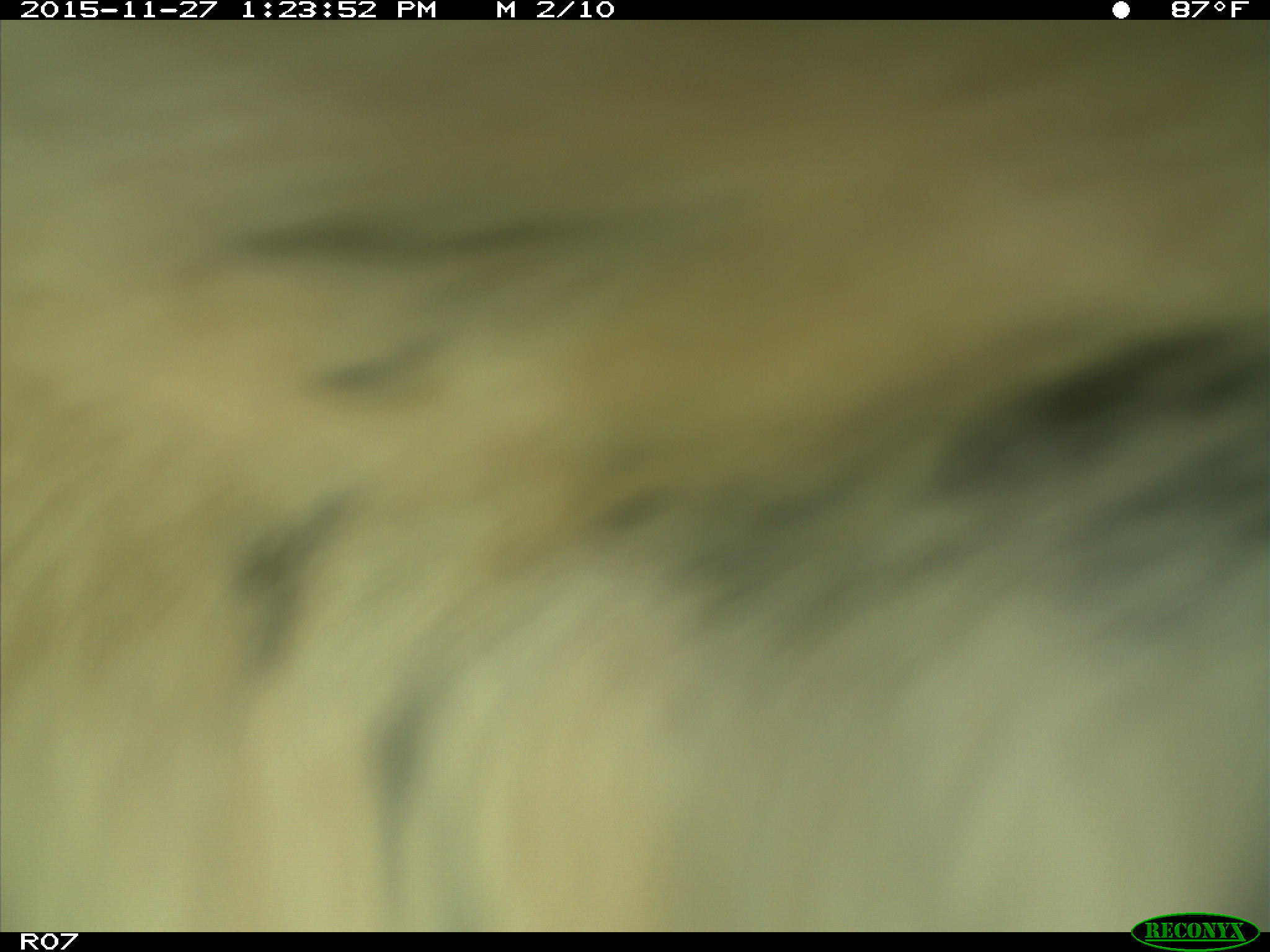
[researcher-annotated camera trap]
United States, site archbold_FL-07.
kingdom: Animalia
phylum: Chordata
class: Mammalia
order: Artiodactyla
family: Bovidae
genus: Bos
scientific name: Bos taurus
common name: domestic cow